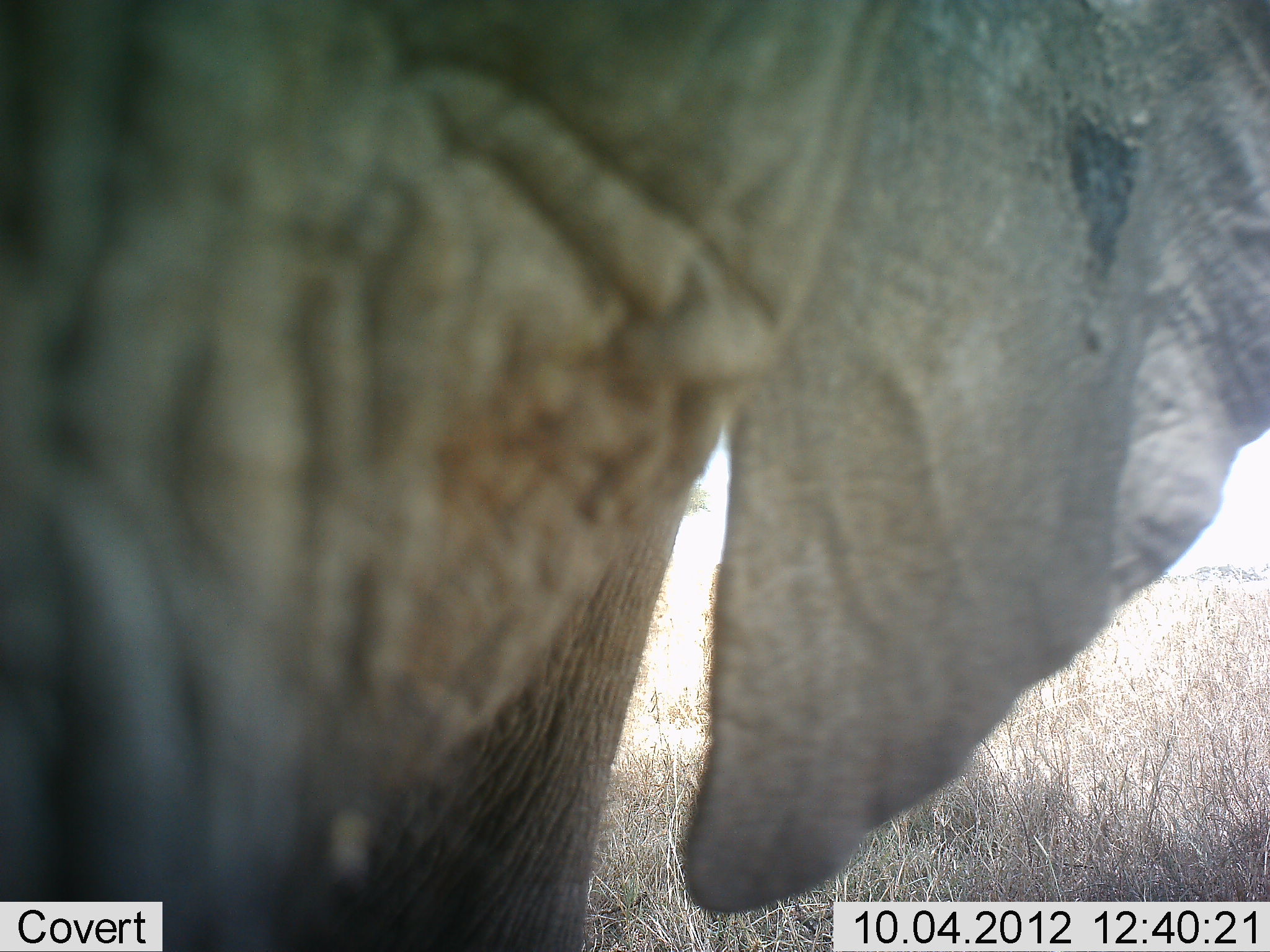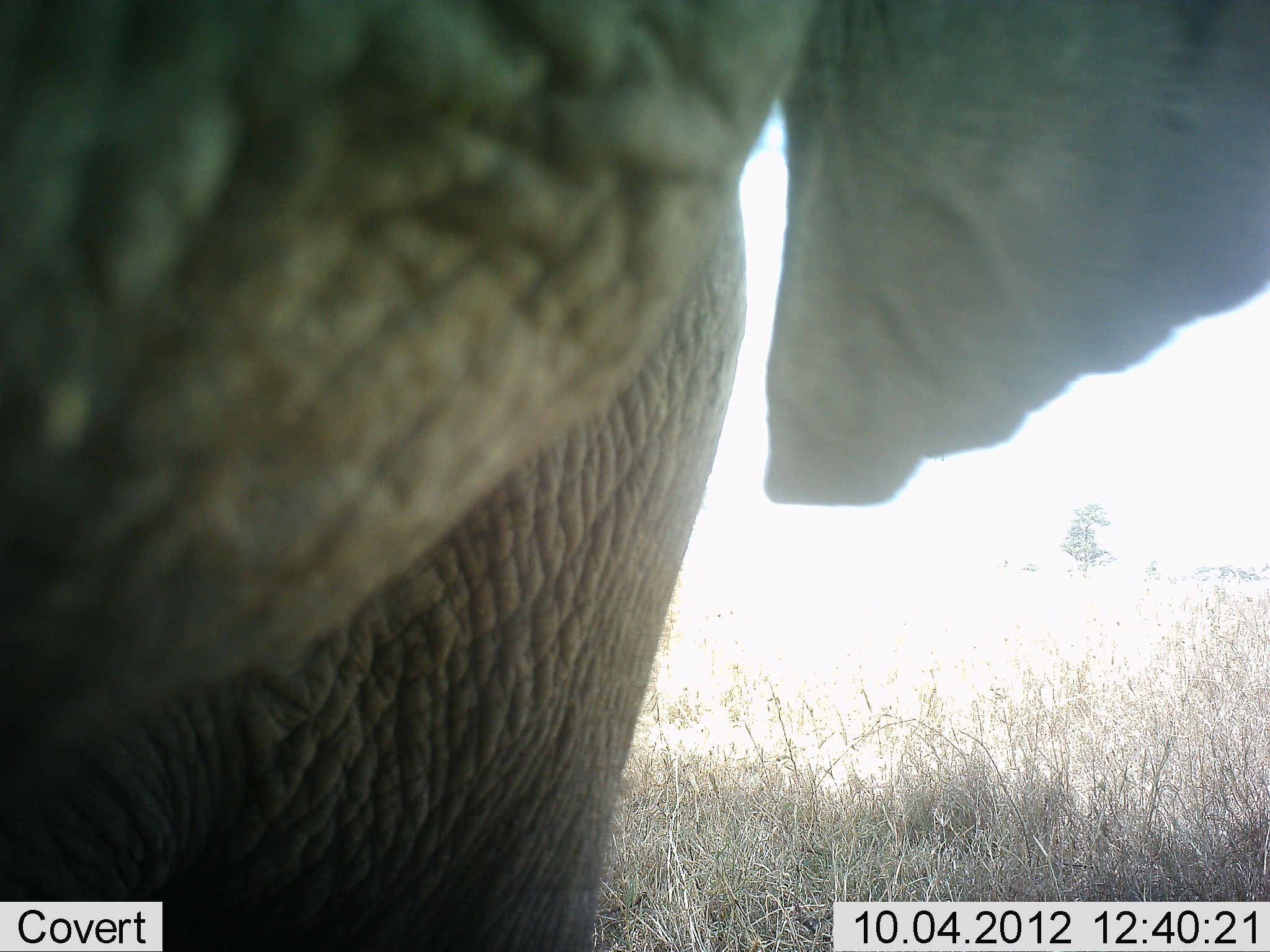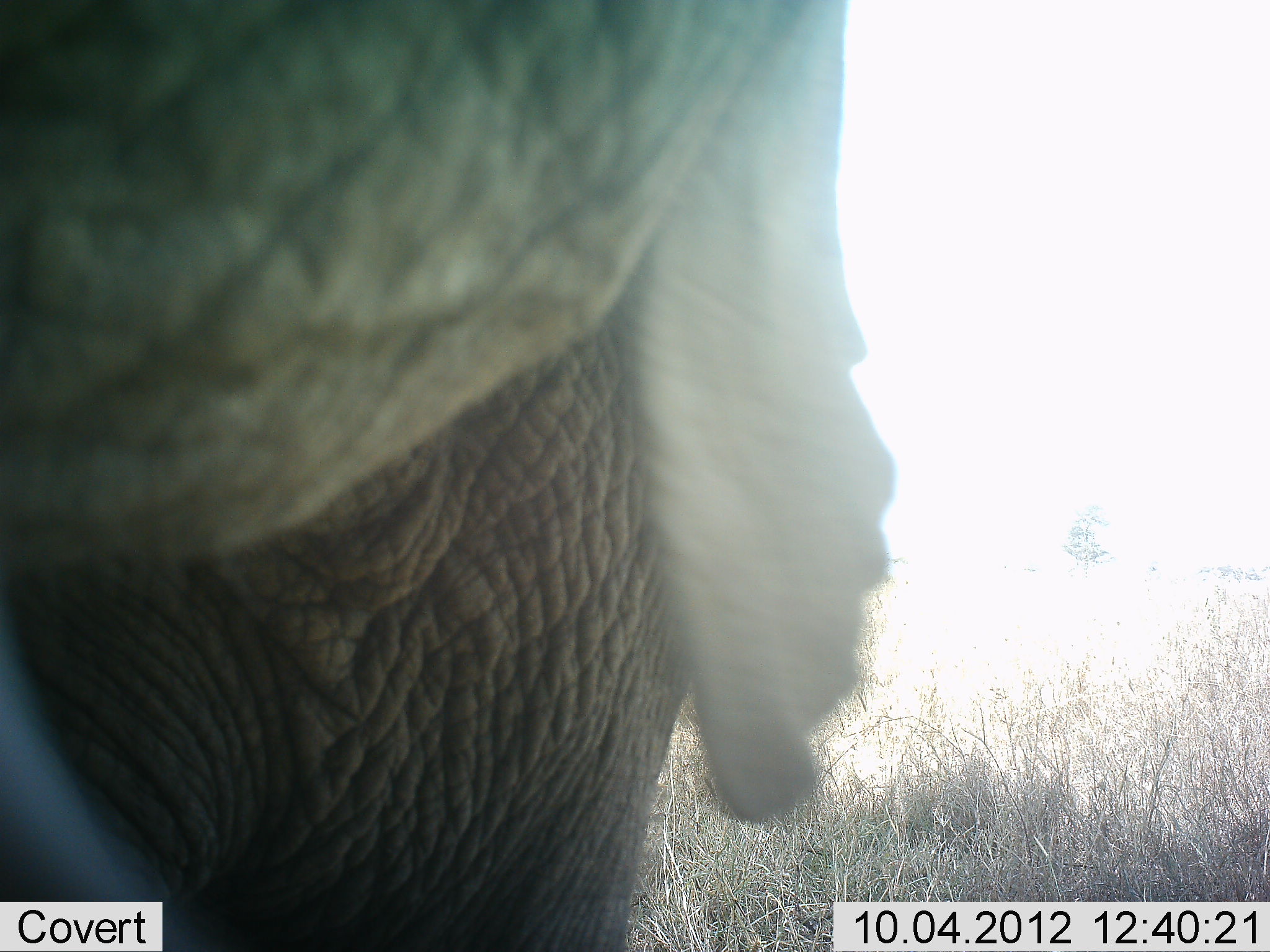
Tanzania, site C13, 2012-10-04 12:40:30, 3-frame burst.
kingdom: Animalia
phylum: Chordata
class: Mammalia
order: Proboscidea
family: Elephantidae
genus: Loxodonta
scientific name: Loxodonta africana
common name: african bush elephant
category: elephant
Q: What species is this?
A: Elephant (african bush elephant) (Loxodonta africana).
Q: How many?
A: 1.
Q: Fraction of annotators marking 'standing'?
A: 100%.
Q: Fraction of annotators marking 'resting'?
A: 0%.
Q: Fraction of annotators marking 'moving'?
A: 0%.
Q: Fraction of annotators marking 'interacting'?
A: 10%.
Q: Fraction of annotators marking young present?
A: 0%.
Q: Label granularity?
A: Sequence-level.